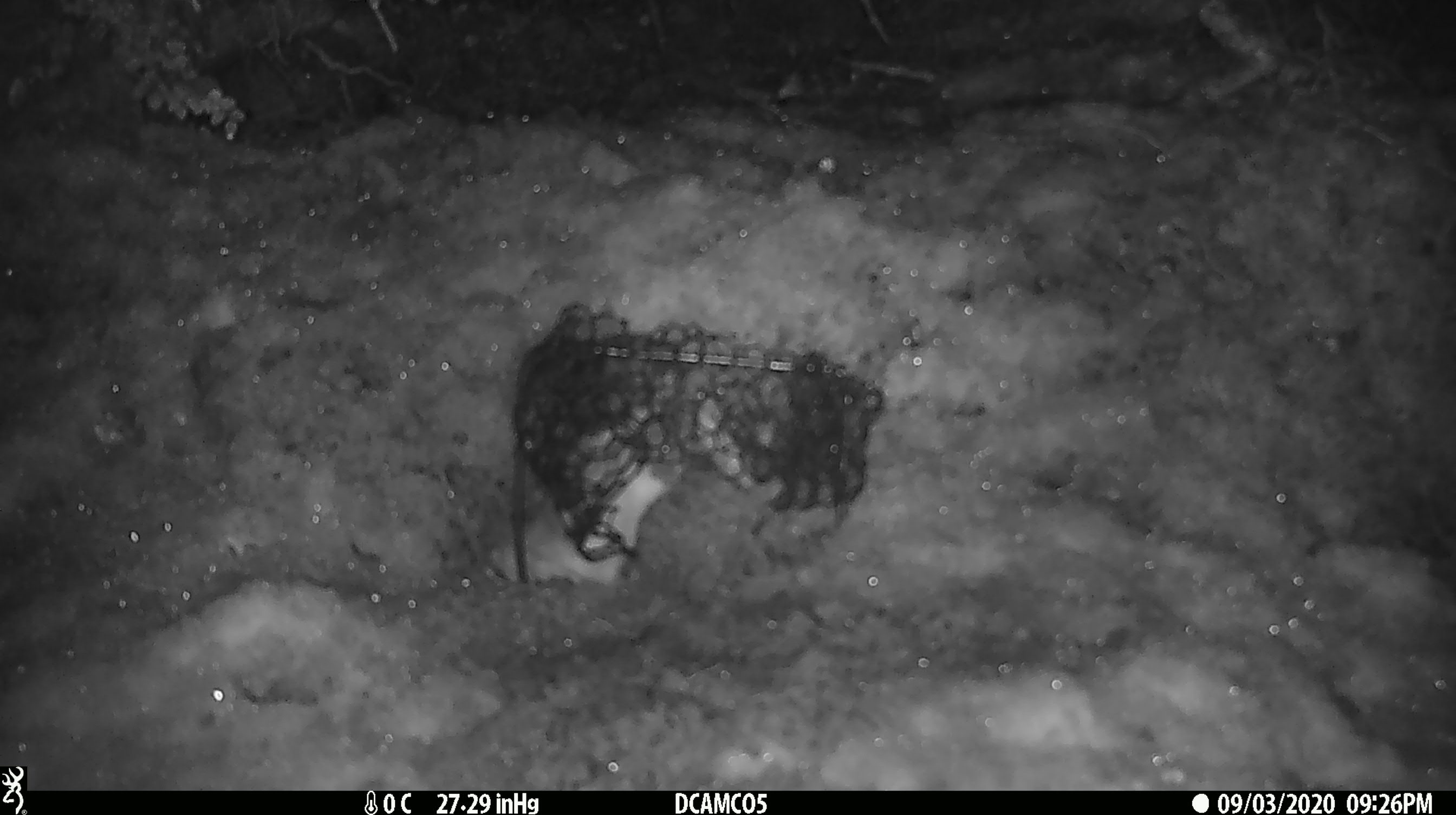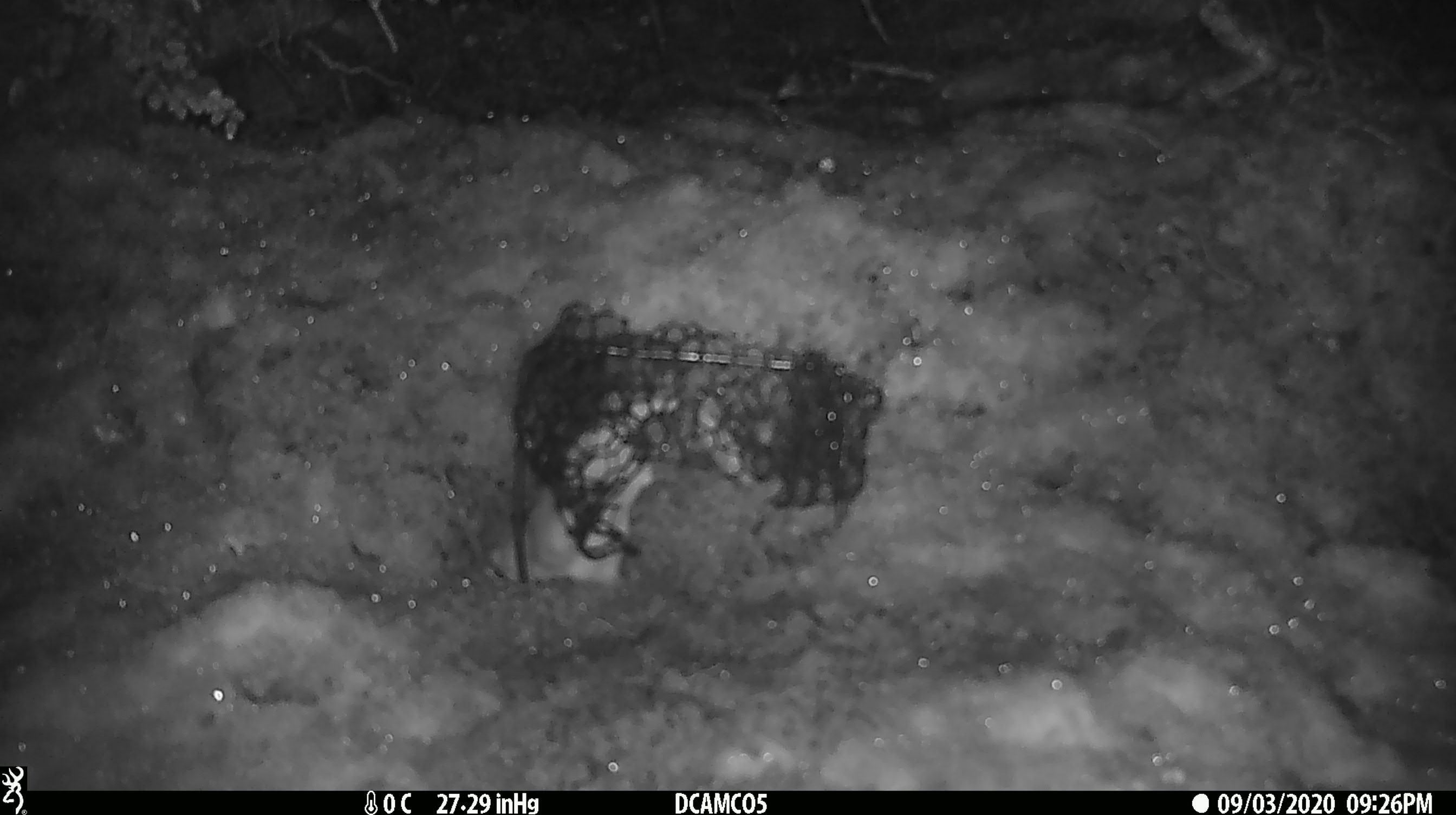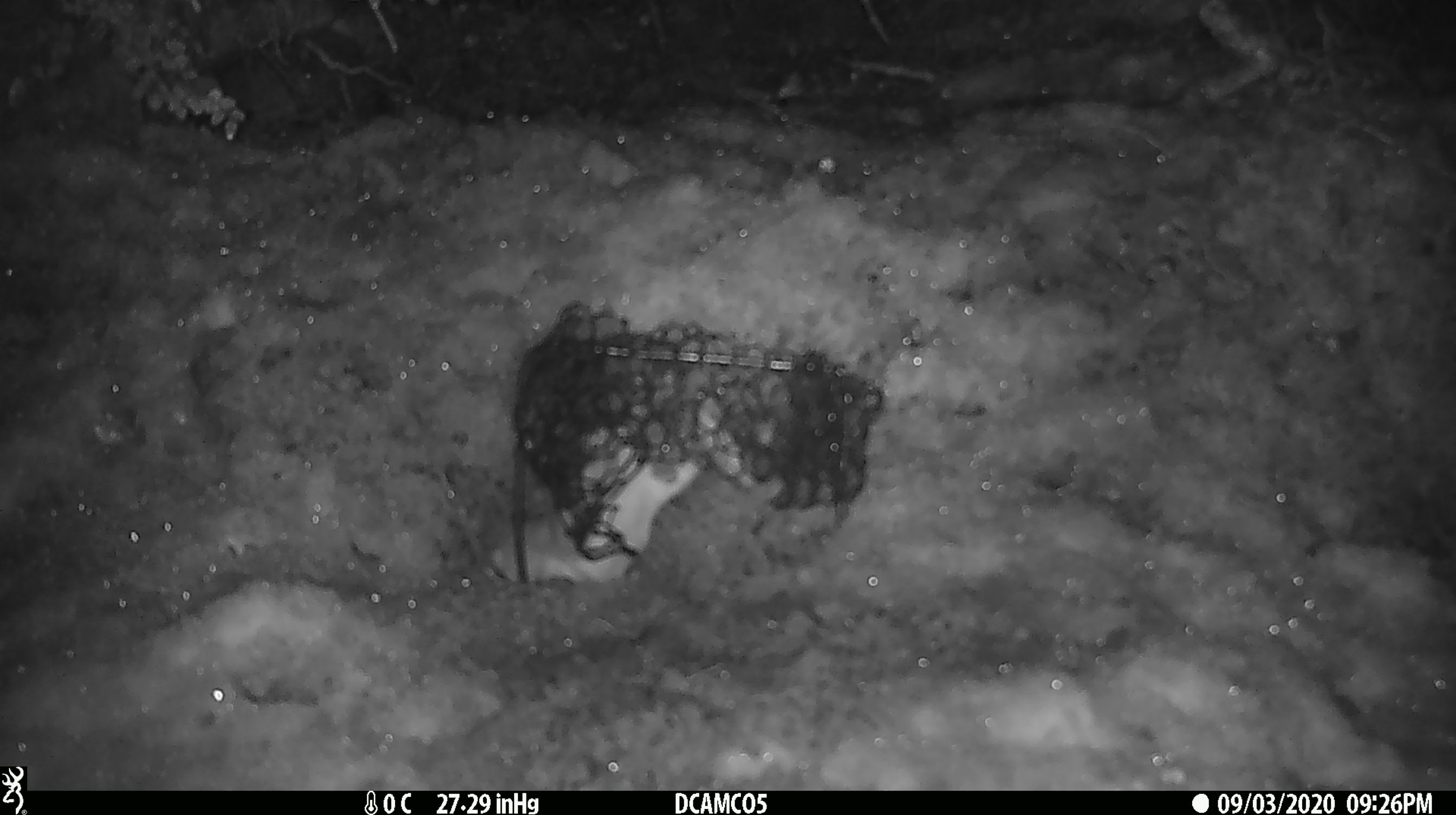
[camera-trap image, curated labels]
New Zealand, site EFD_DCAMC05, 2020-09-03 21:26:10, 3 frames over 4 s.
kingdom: Animalia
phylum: Chordata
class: Mammalia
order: Carnivora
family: Mustelidae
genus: Mustela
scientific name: Mustela erminea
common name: stoat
Stoat (Mustela erminea).